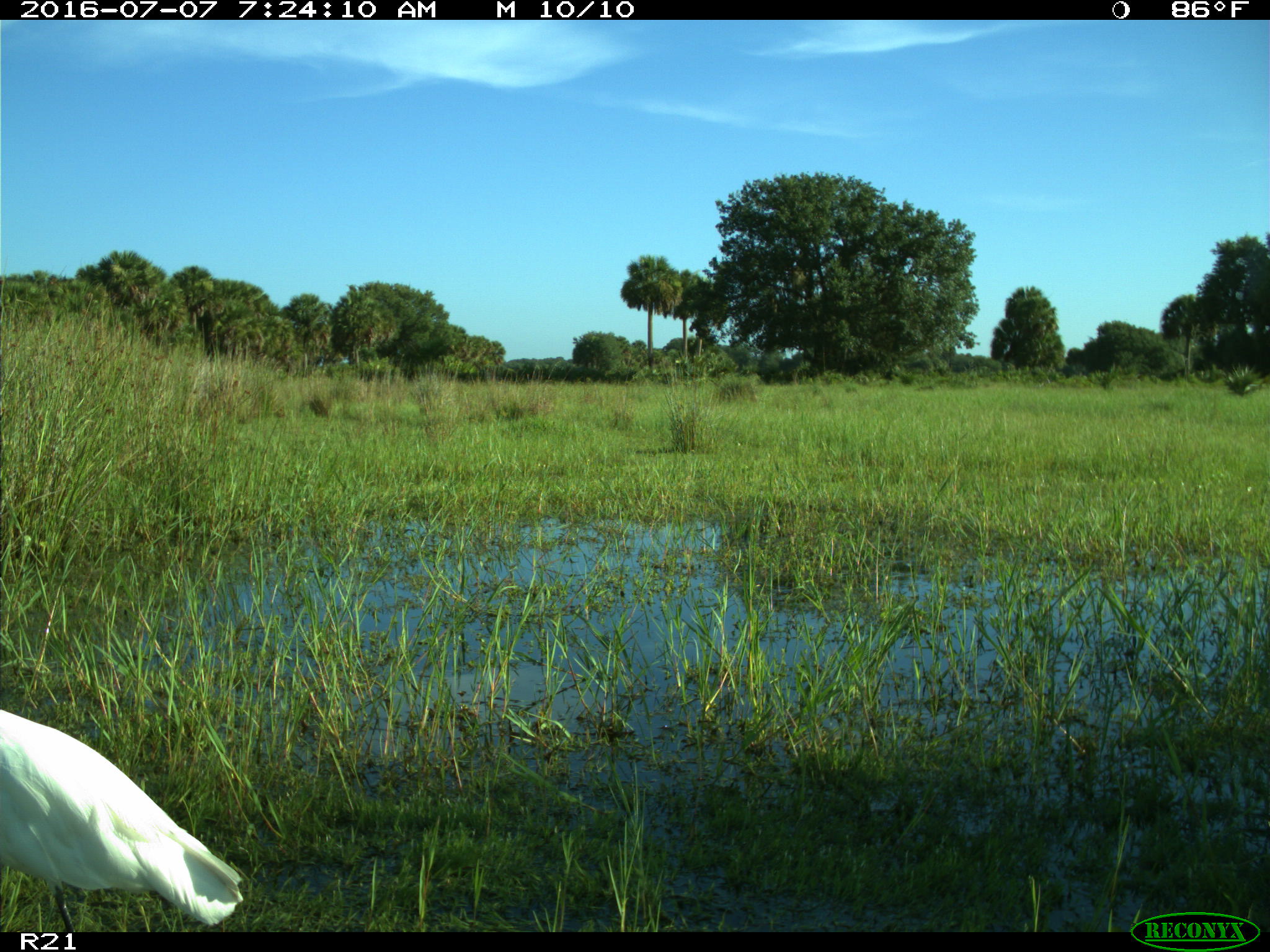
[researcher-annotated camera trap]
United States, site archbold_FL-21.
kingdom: Animalia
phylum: Chordata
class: Aves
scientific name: Aves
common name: birds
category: unidentified bird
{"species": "unidentified bird (birds) (Aves)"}